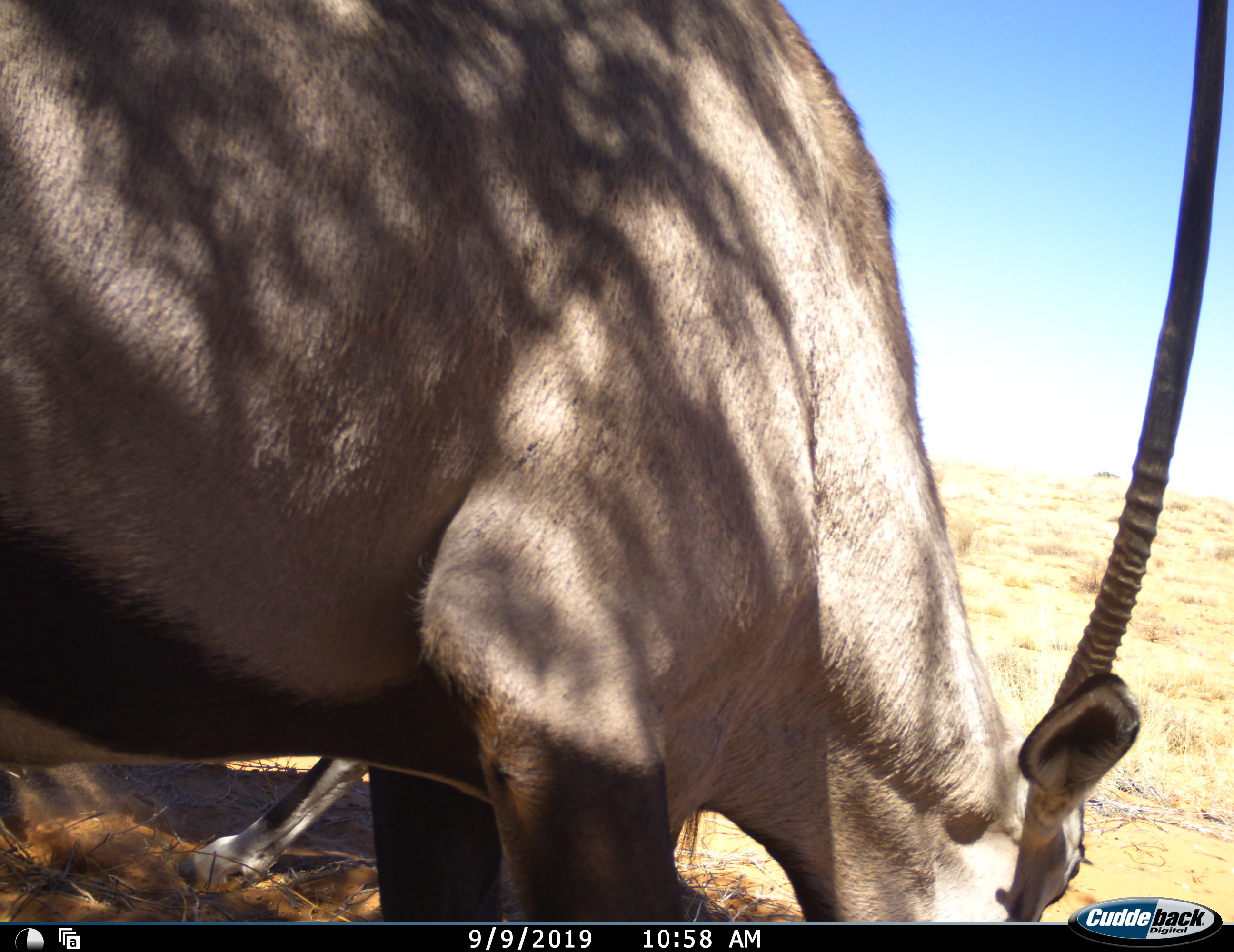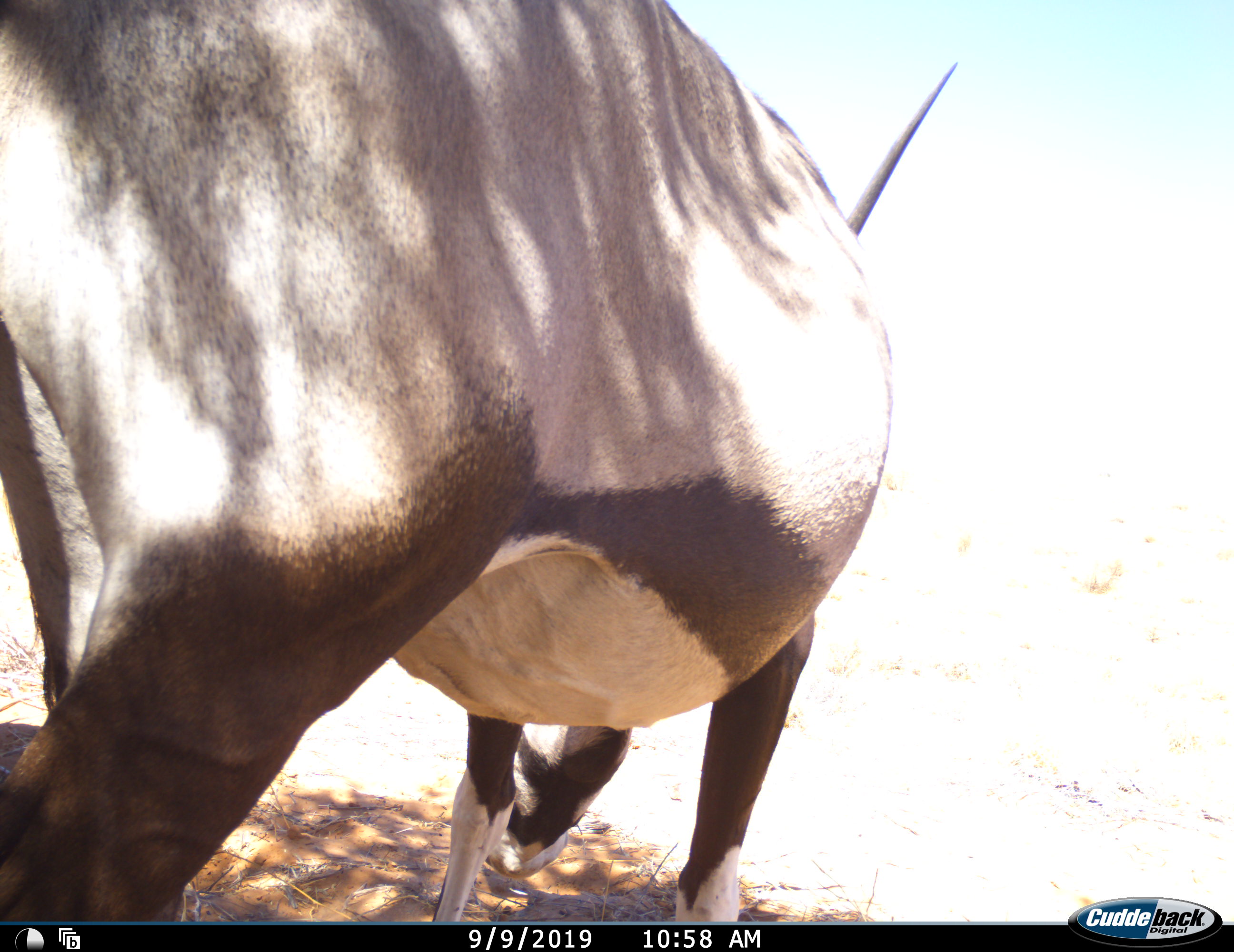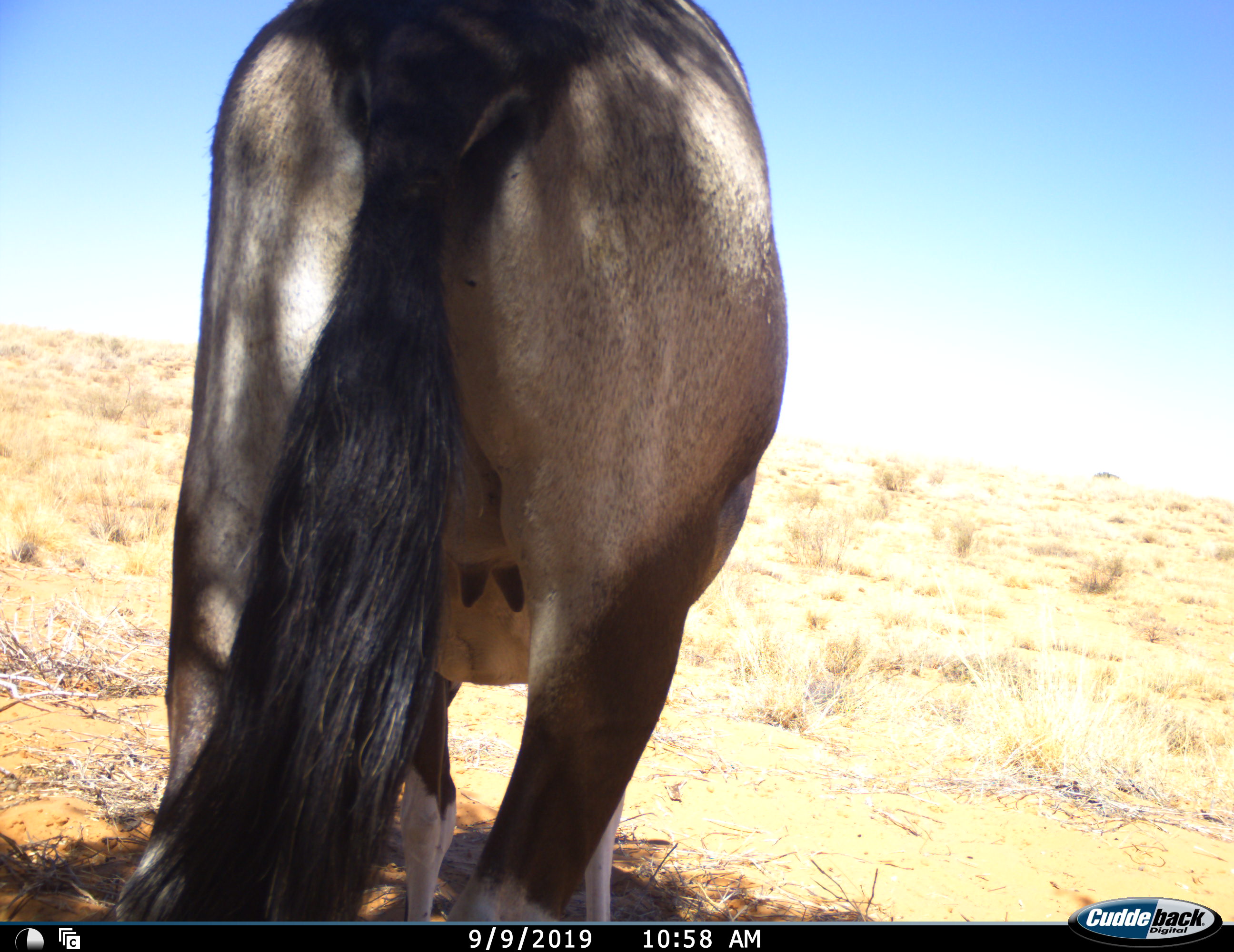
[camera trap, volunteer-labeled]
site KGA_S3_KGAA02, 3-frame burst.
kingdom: Animalia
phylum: Chordata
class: Mammalia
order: Artiodactyla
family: Bovidae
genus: Oryx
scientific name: Oryx gazella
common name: gemsbok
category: oryx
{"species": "oryx (gemsbok) (Oryx gazella)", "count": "1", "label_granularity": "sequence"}